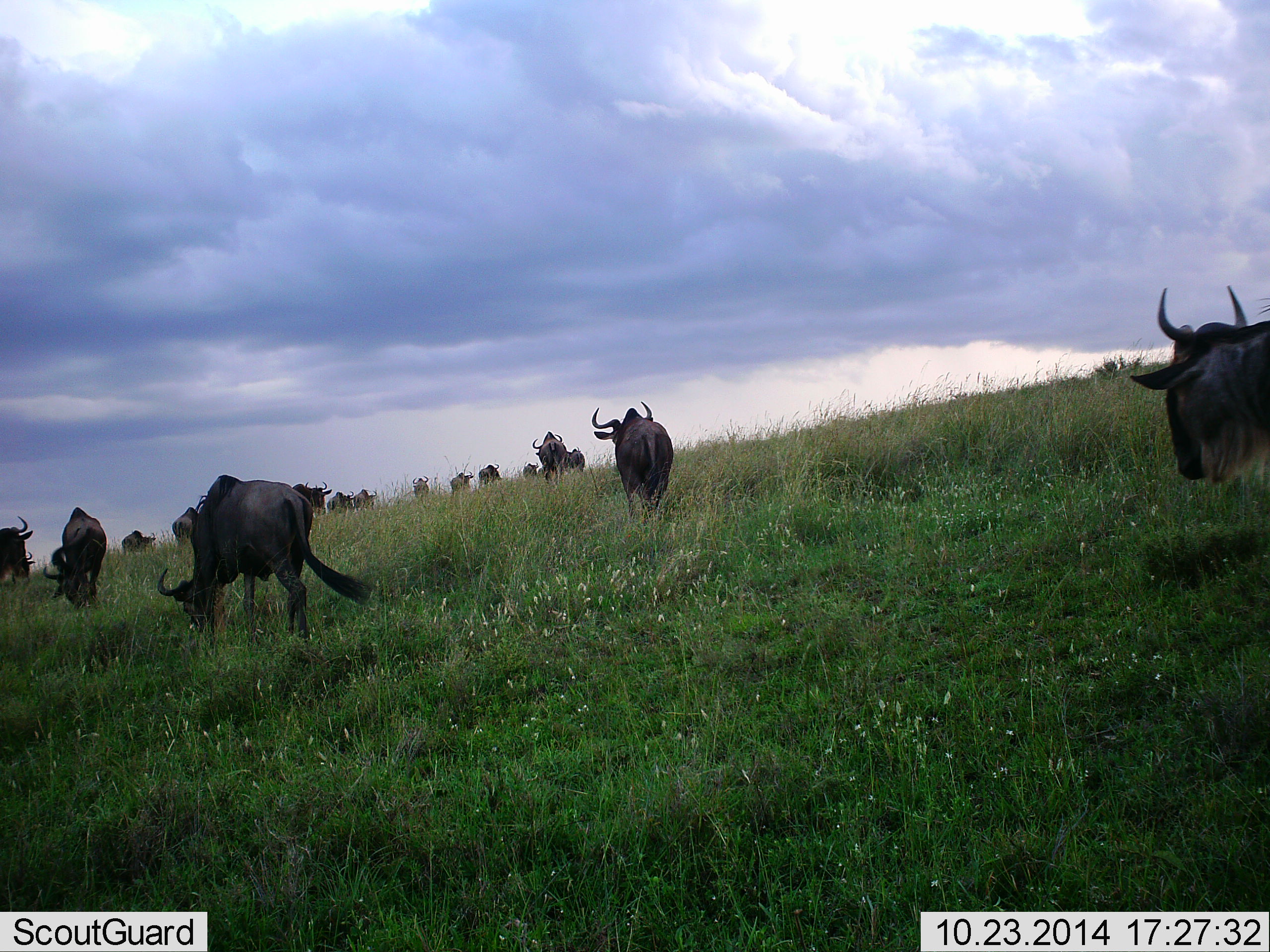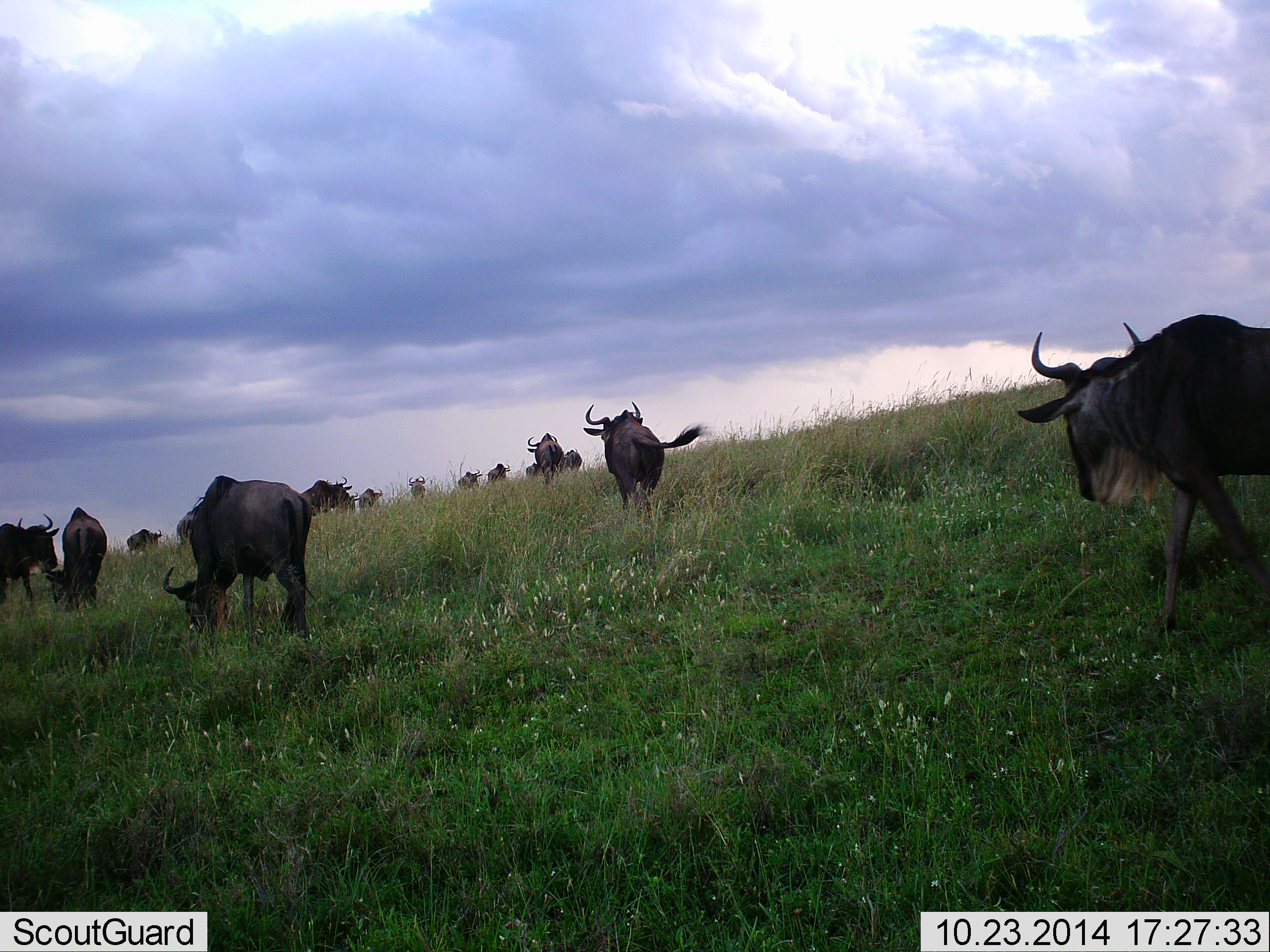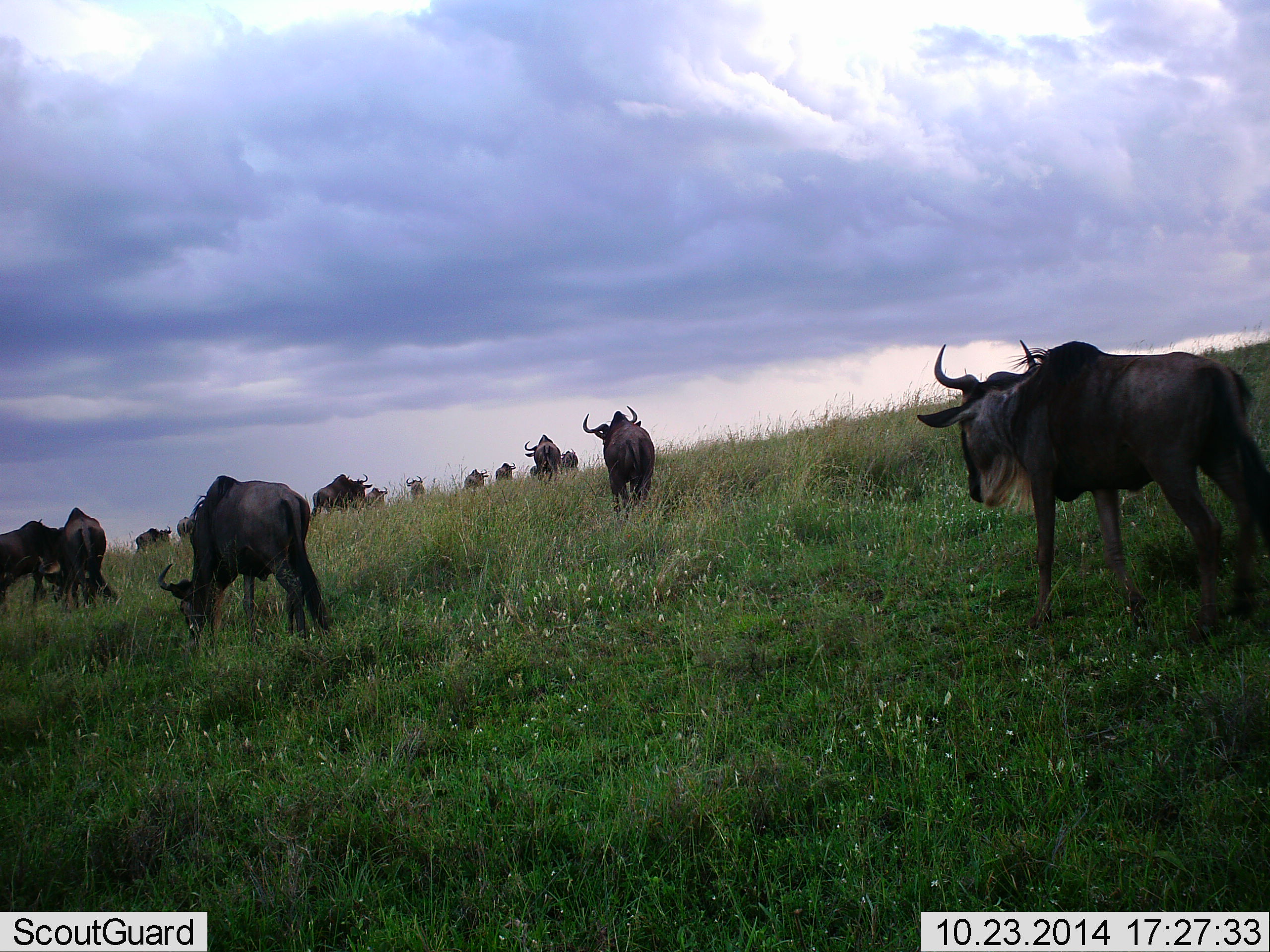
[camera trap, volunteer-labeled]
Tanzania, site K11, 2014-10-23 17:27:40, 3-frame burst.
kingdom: Animalia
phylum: Chordata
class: Mammalia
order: Artiodactyla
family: Bovidae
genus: Connochaetes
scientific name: Connochaetes taurinus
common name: blue wildebeest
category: wildebeest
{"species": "wildebeest (blue wildebeest) (Connochaetes taurinus)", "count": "11-50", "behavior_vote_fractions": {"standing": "20%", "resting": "0%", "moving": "100%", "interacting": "10%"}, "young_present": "0%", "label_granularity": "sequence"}